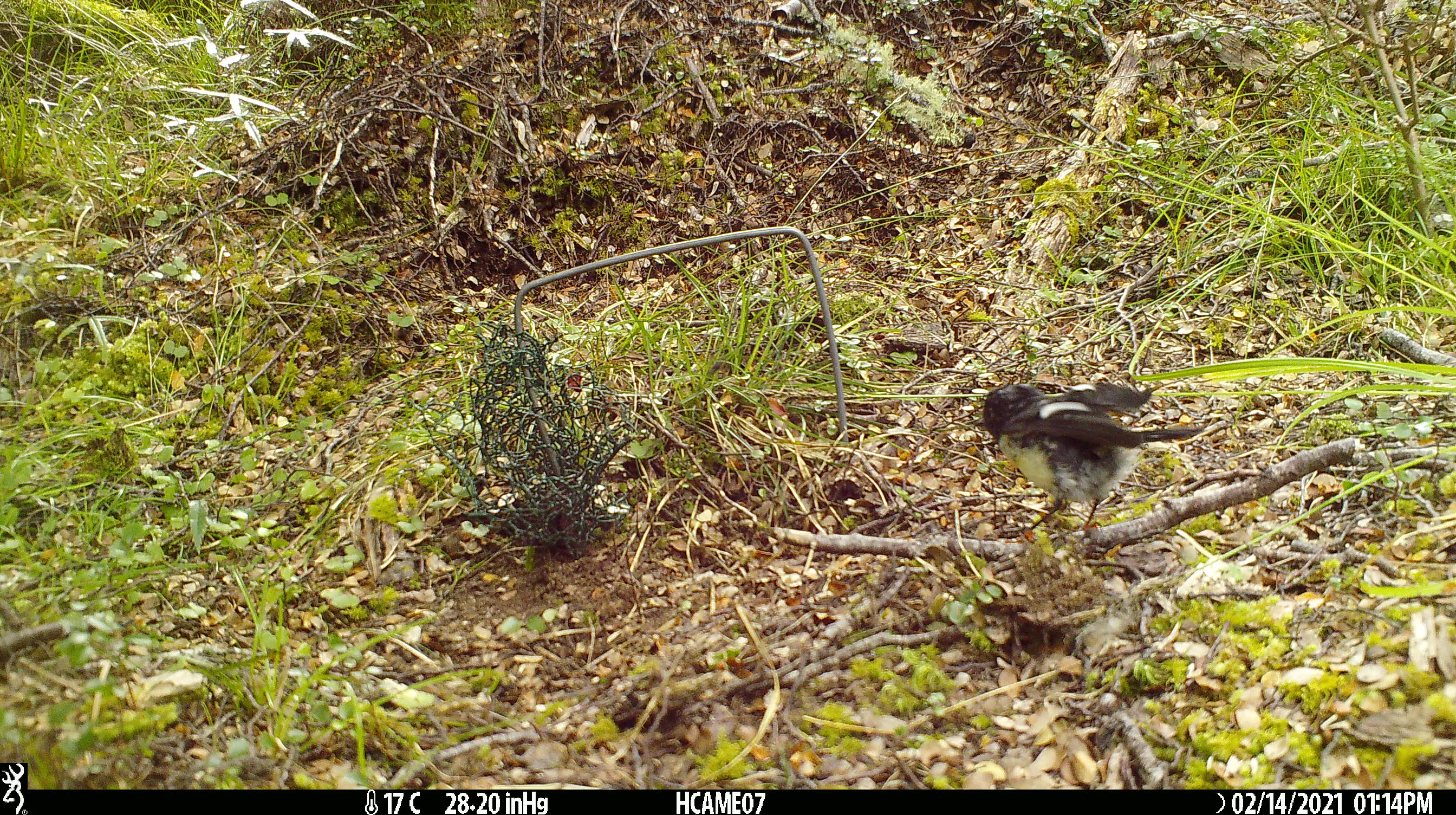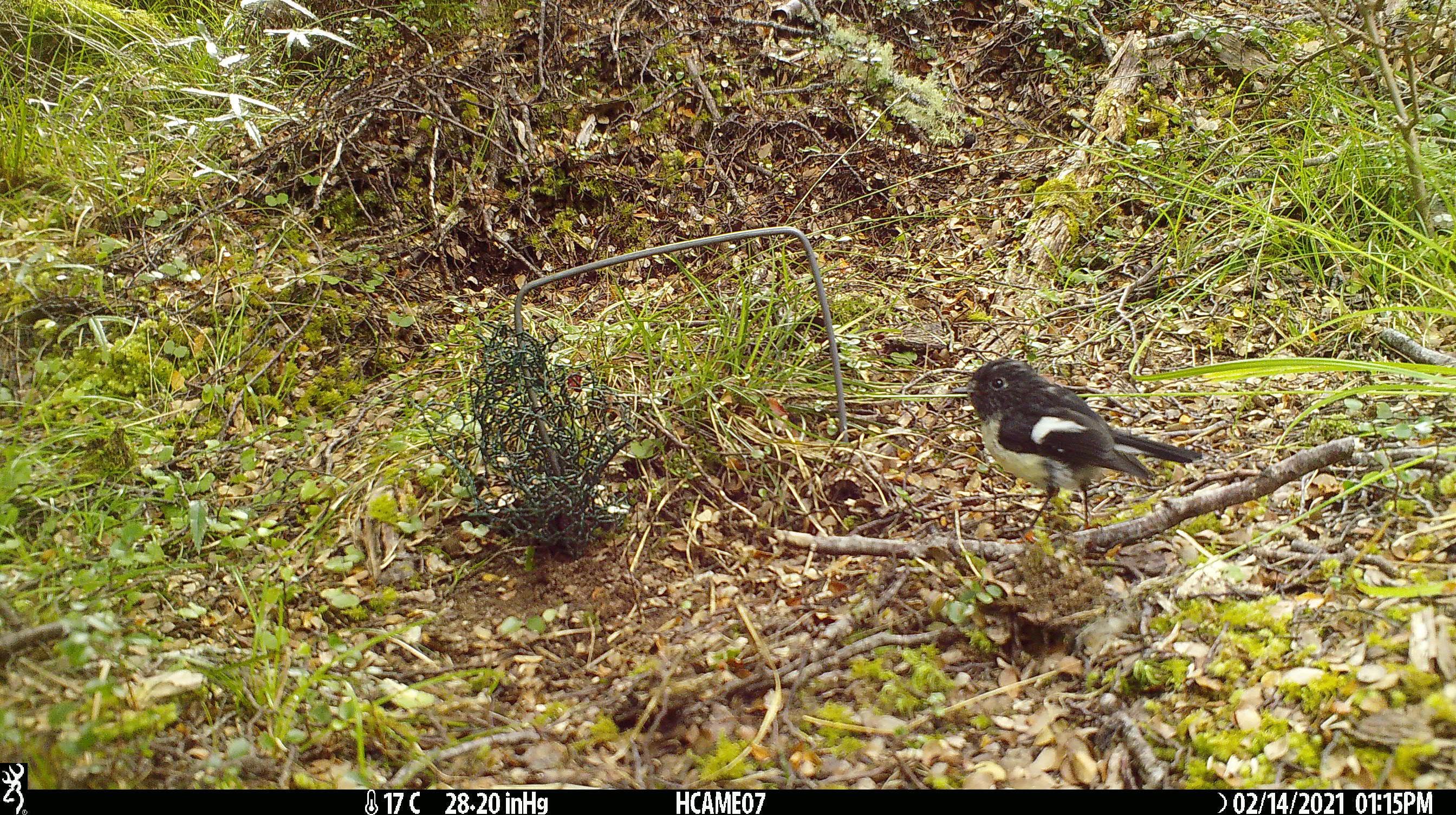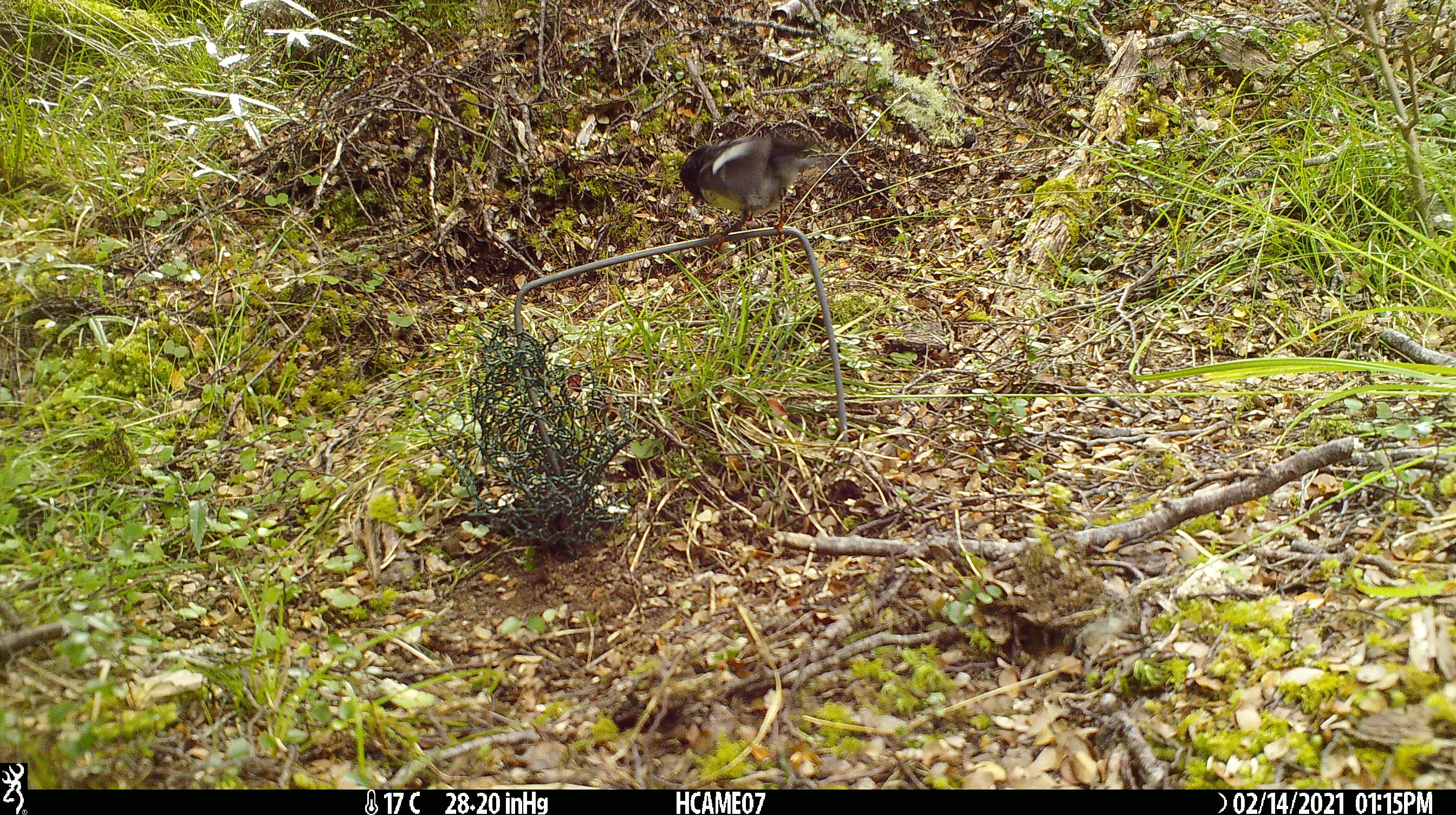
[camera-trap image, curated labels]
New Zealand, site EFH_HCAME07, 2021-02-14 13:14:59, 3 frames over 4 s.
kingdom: Animalia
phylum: Chordata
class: Aves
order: Passeriformes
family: Petroicidae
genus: Petroica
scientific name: Petroica macrocephala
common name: tomtit